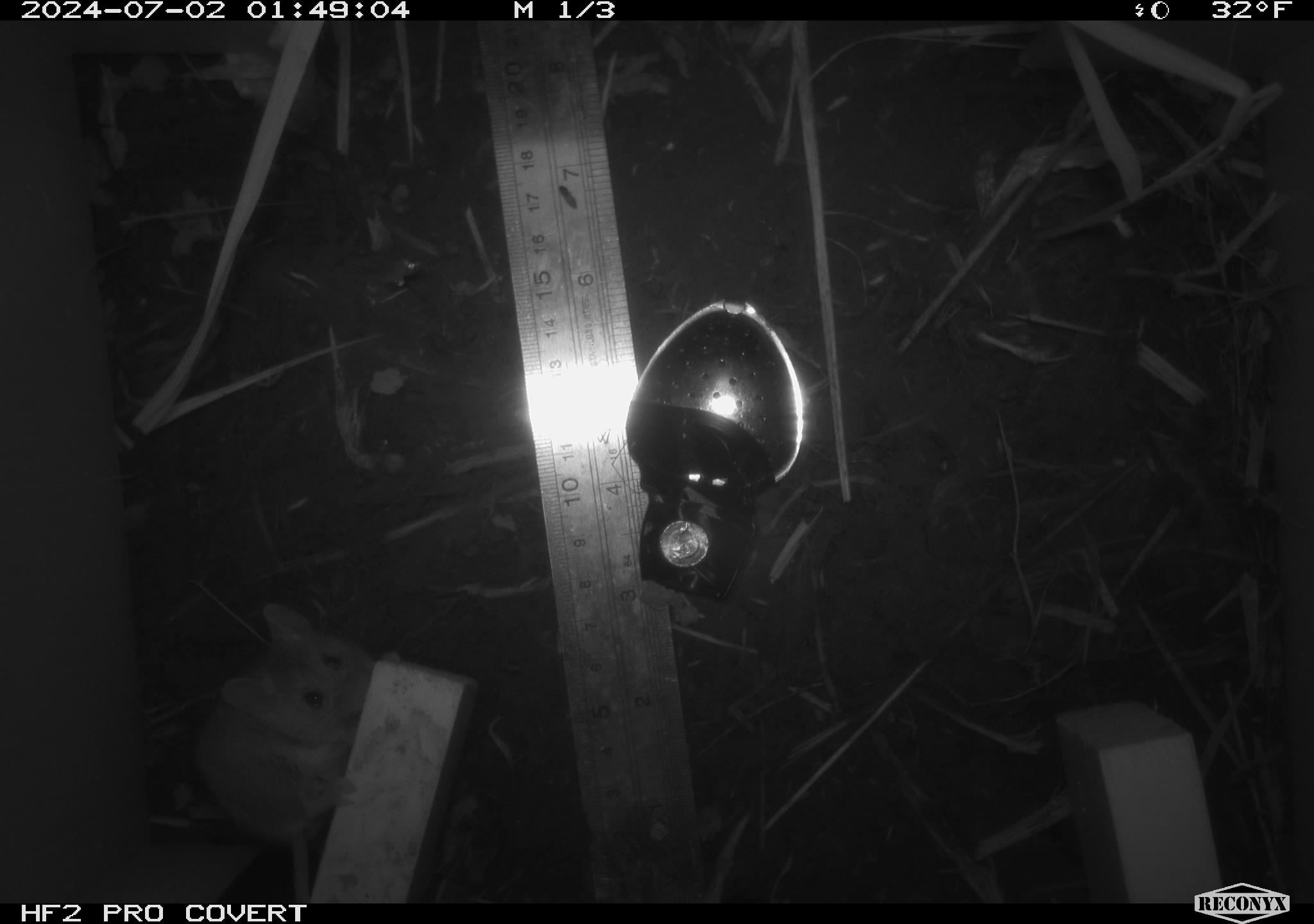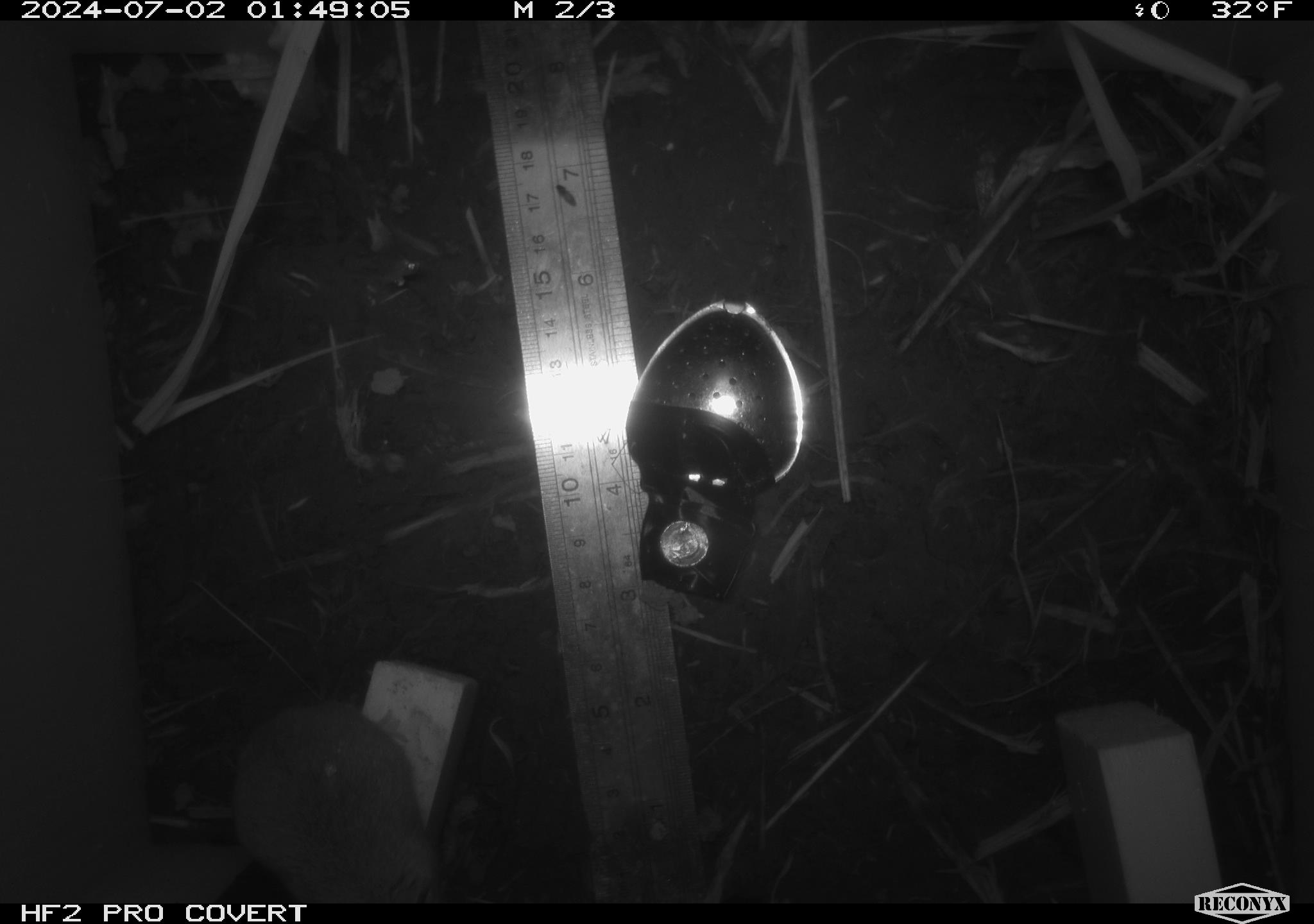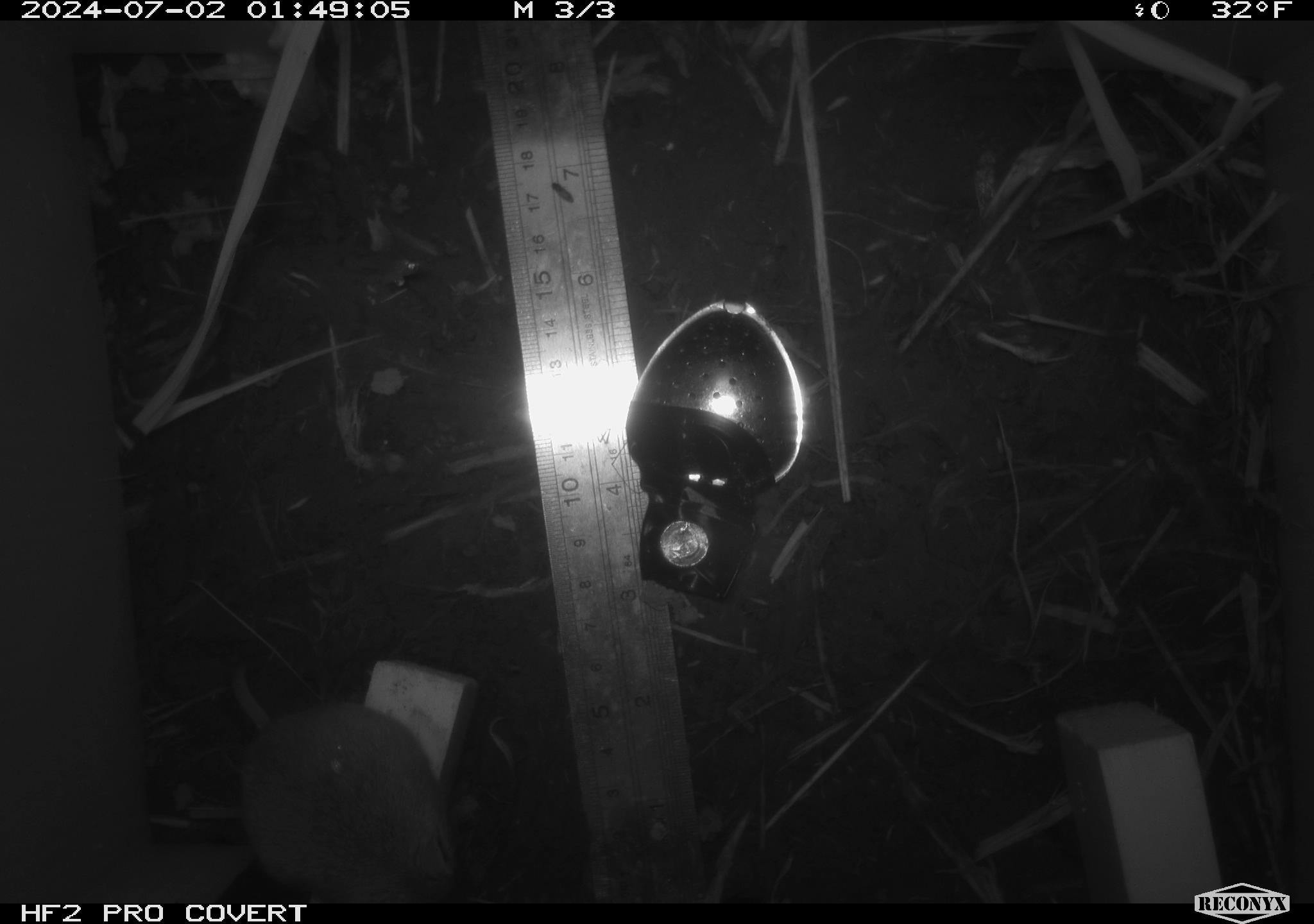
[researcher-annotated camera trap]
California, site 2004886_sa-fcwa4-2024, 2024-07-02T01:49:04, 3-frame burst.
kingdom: Animalia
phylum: Chordata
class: Mammalia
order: Rodentia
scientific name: Rodentia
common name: mouse species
Mouse species (Rodentia).